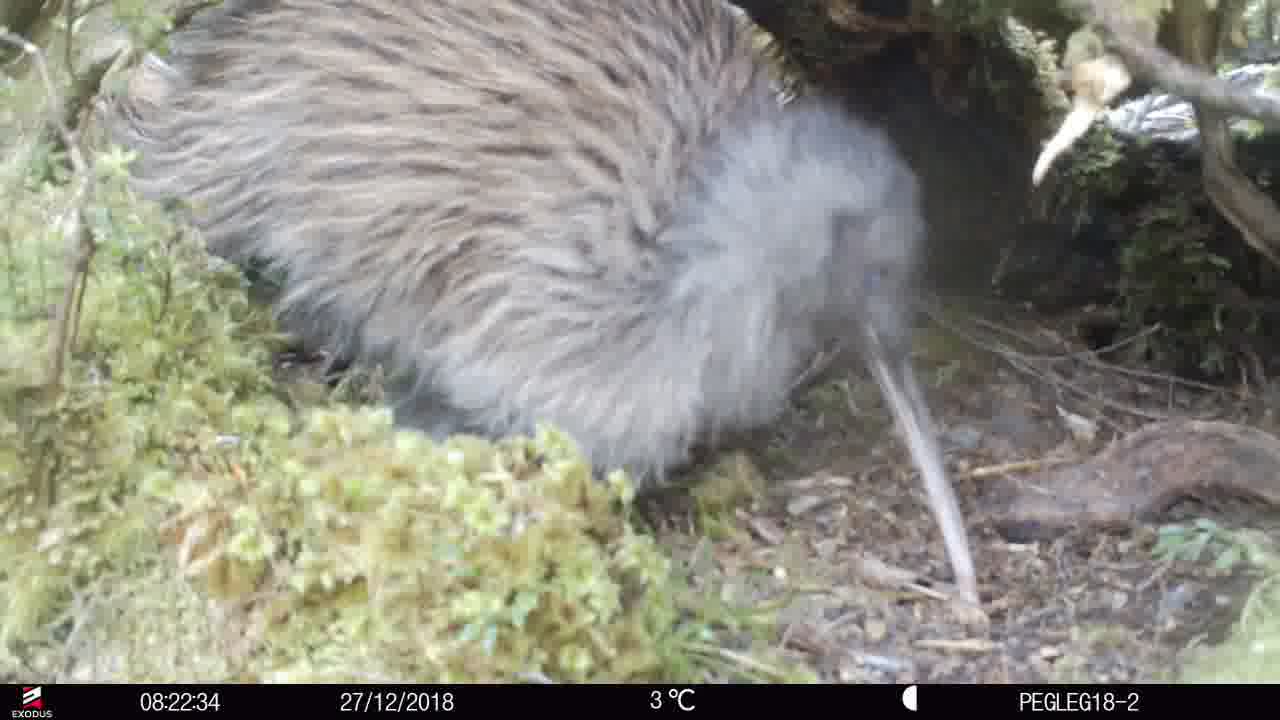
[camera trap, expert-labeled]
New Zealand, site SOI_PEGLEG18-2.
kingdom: Animalia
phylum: Chordata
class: Aves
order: Apterygiformes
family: Apterygidae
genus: Apteryx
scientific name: Apteryx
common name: kiwi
Kiwi (Apteryx).